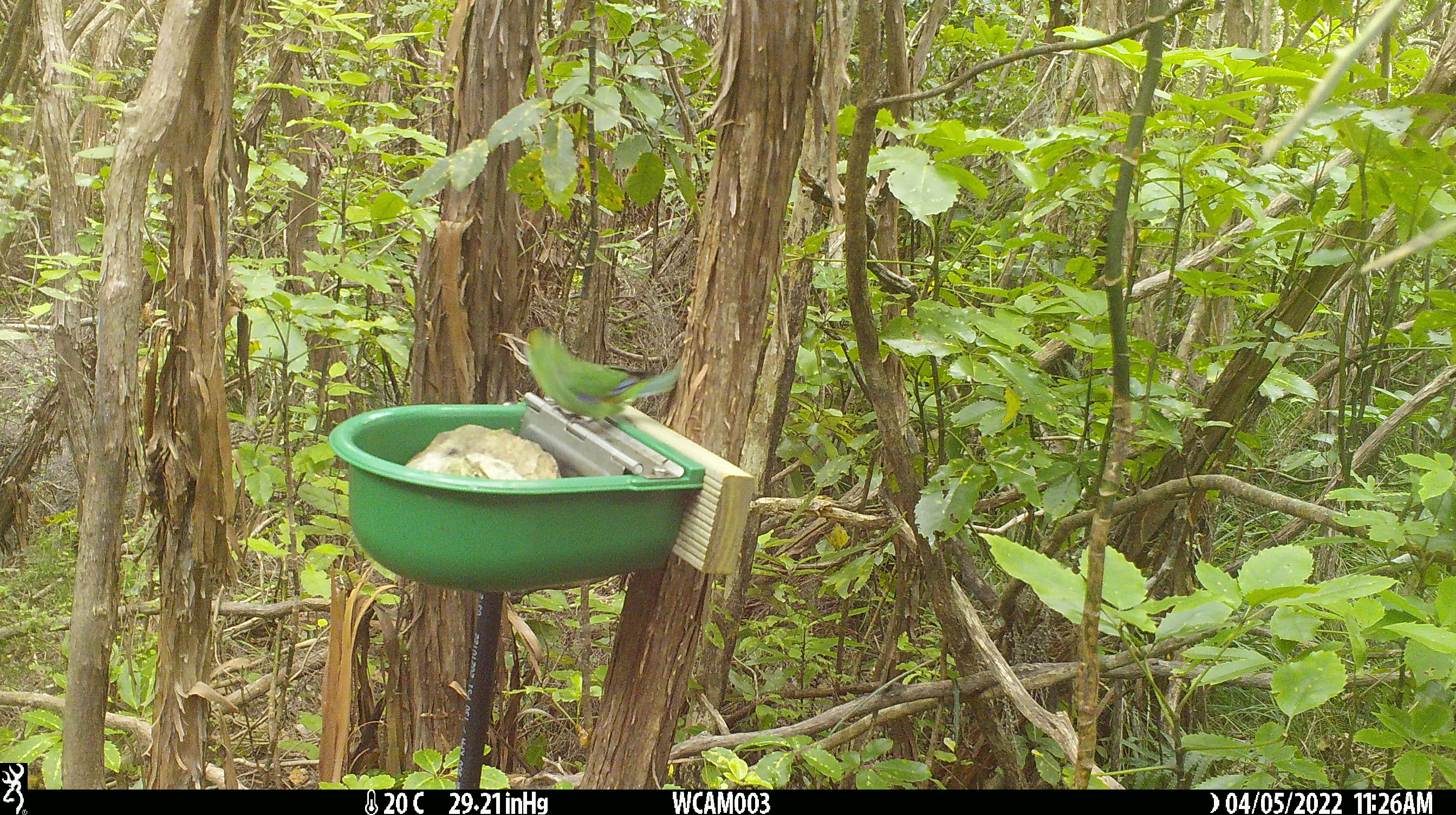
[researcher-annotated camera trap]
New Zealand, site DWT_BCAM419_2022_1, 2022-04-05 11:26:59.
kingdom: Animalia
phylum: Chordata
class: Aves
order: Psittaciformes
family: Psittaculidae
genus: Cyanoramphus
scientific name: Cyanoramphus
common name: parakeet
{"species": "parakeet (Cyanoramphus)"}